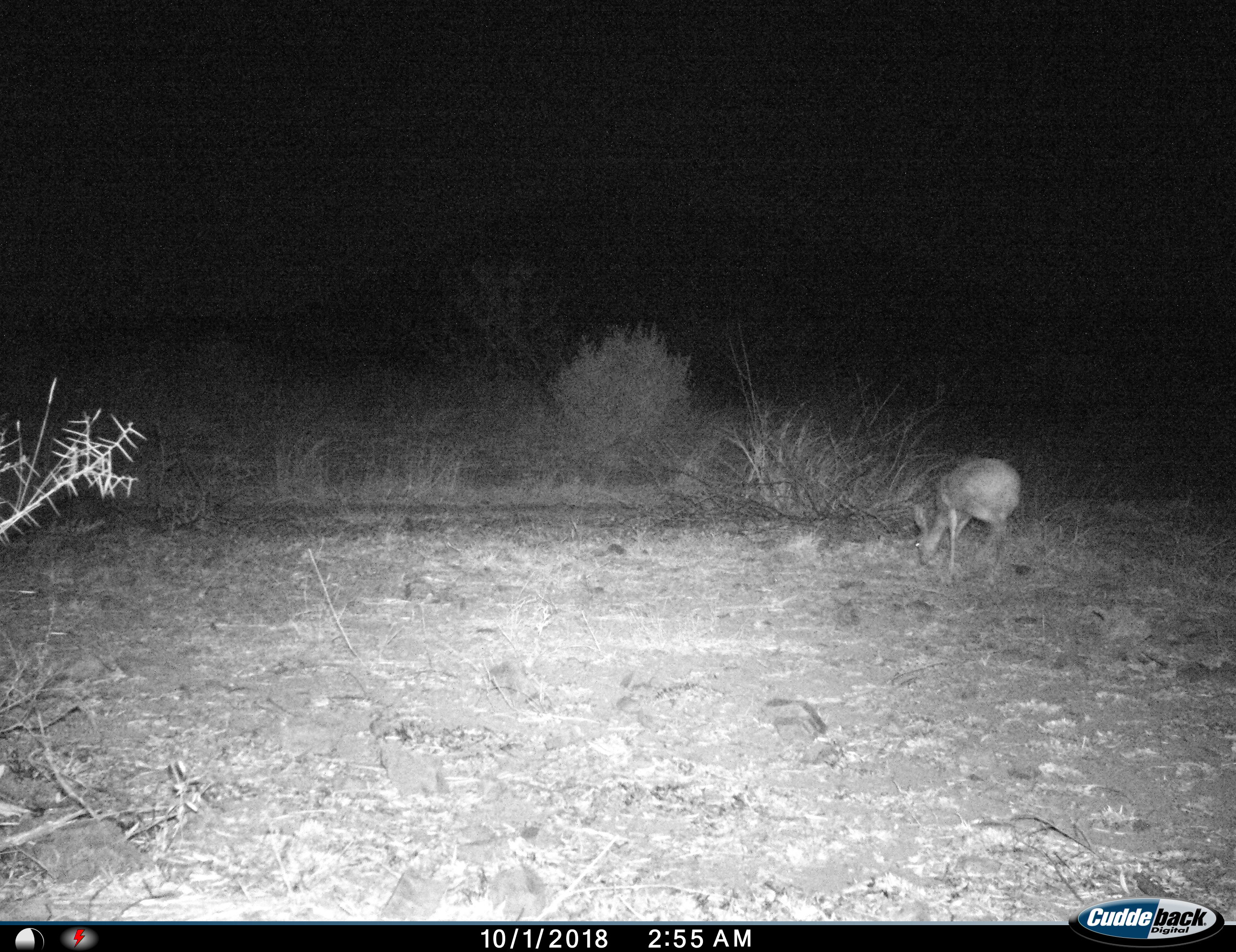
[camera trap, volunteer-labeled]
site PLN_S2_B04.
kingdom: Animalia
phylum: Chordata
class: Mammalia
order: Artiodactyla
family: Bovidae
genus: Raphicerus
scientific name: Raphicerus campestris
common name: steenbok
Steenbok (Raphicerus campestris), count 1. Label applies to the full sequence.